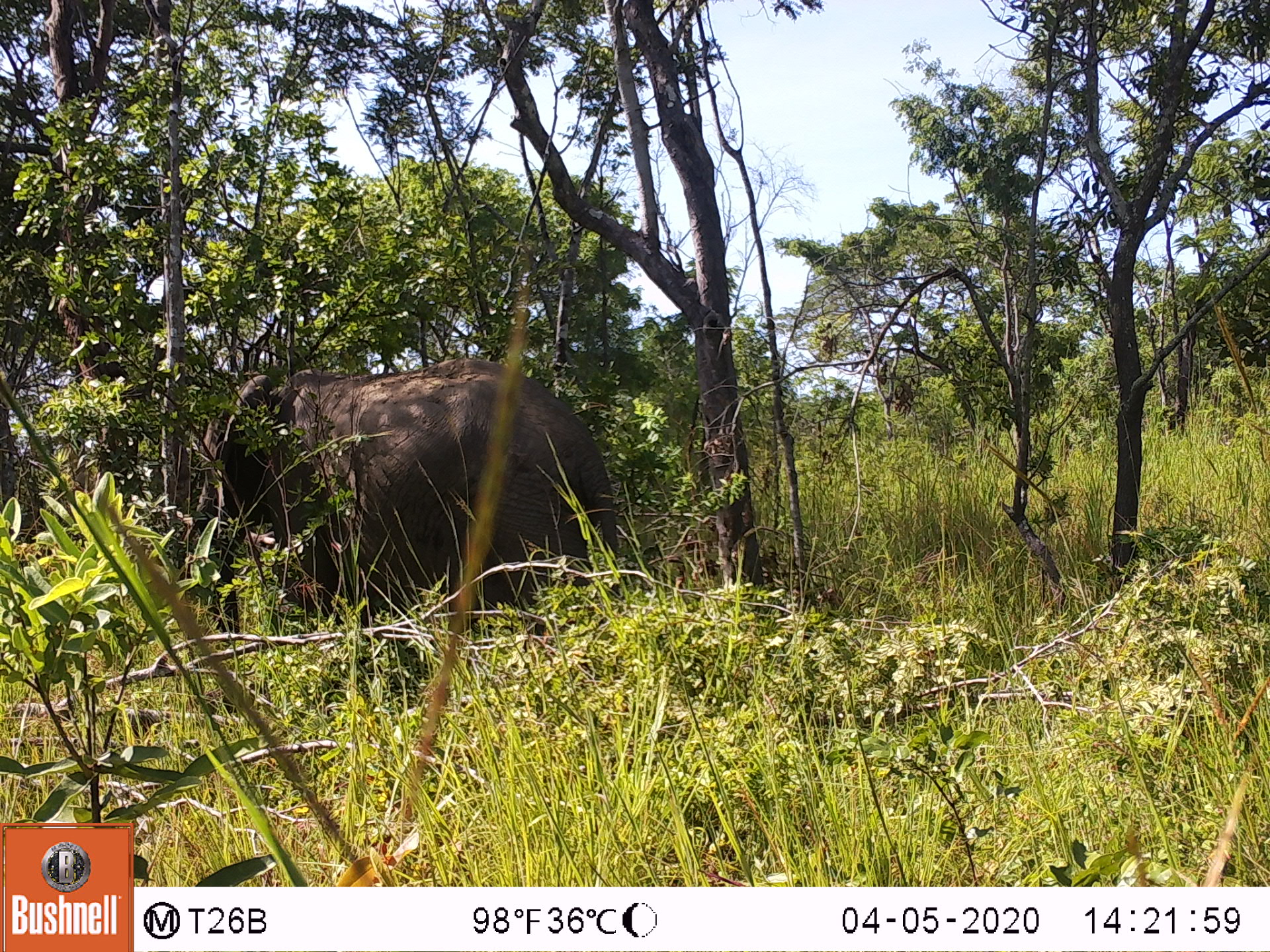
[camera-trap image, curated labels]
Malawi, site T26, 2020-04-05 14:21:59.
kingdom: Animalia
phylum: Chordata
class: Mammalia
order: Proboscidea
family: Elephantidae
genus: Loxodonta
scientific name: Loxodonta africana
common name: african savanna elephant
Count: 1.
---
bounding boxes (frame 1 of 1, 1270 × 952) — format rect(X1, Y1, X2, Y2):
african savanna elephant: rect(179, 342, 631, 662)